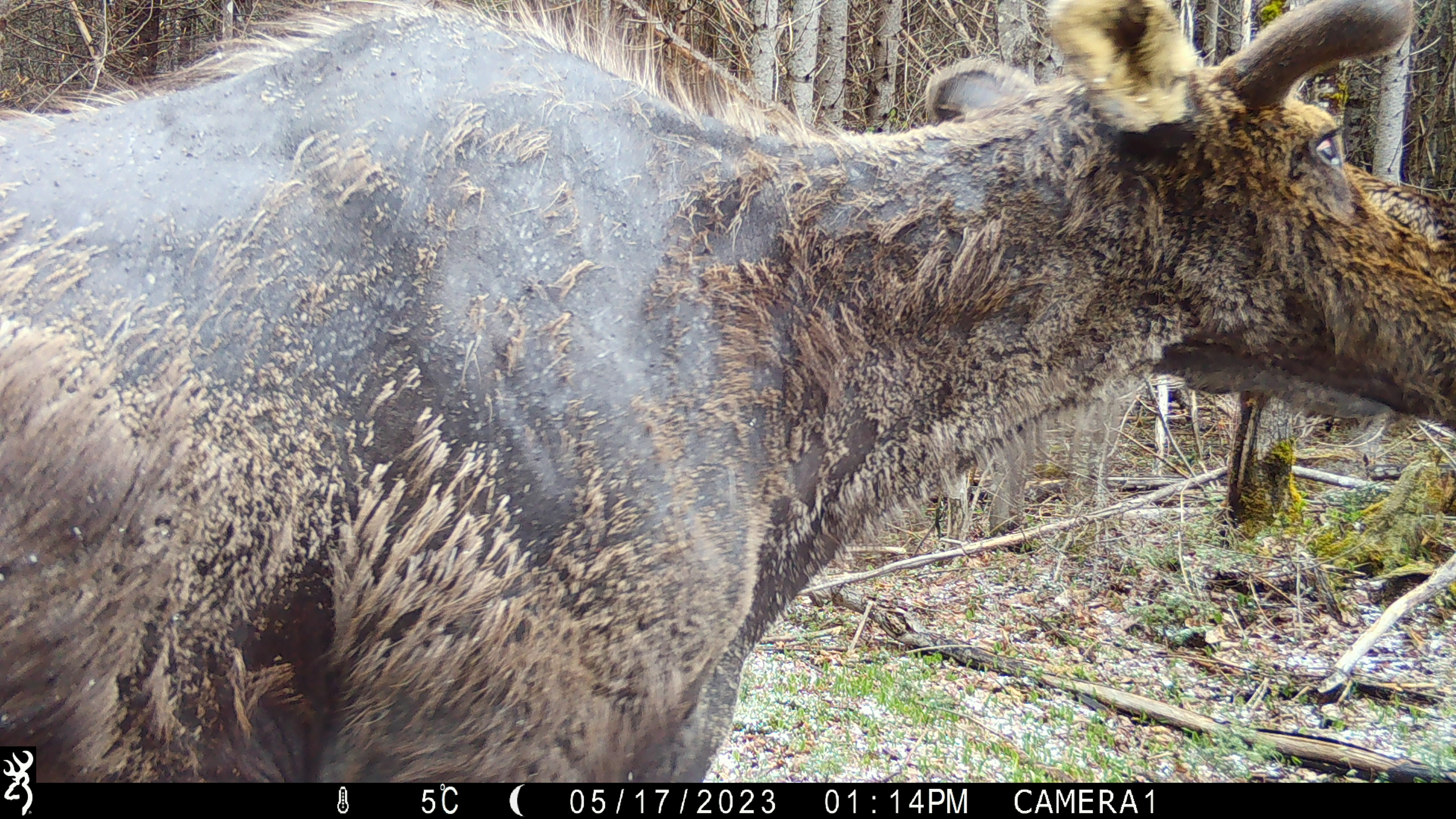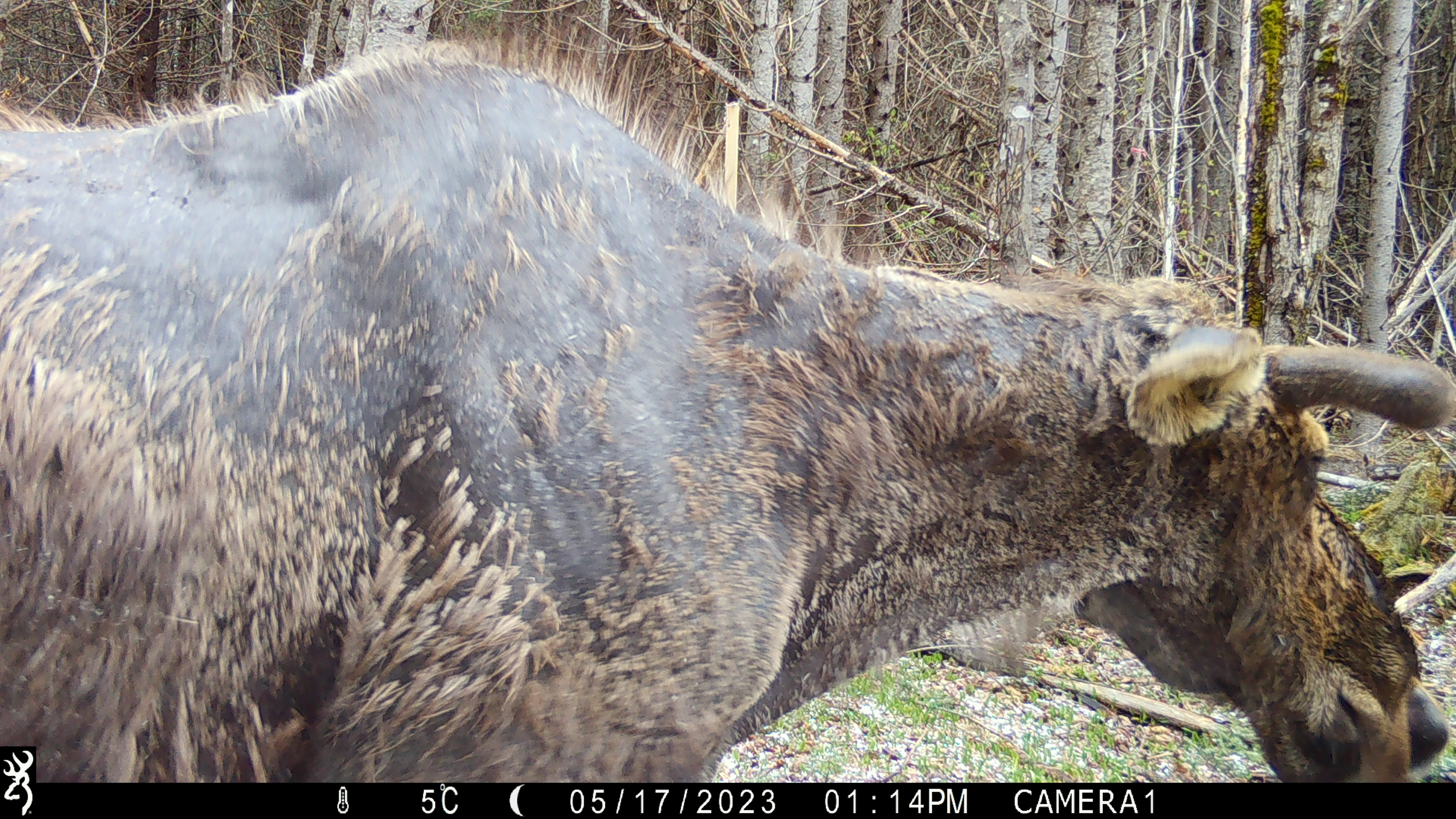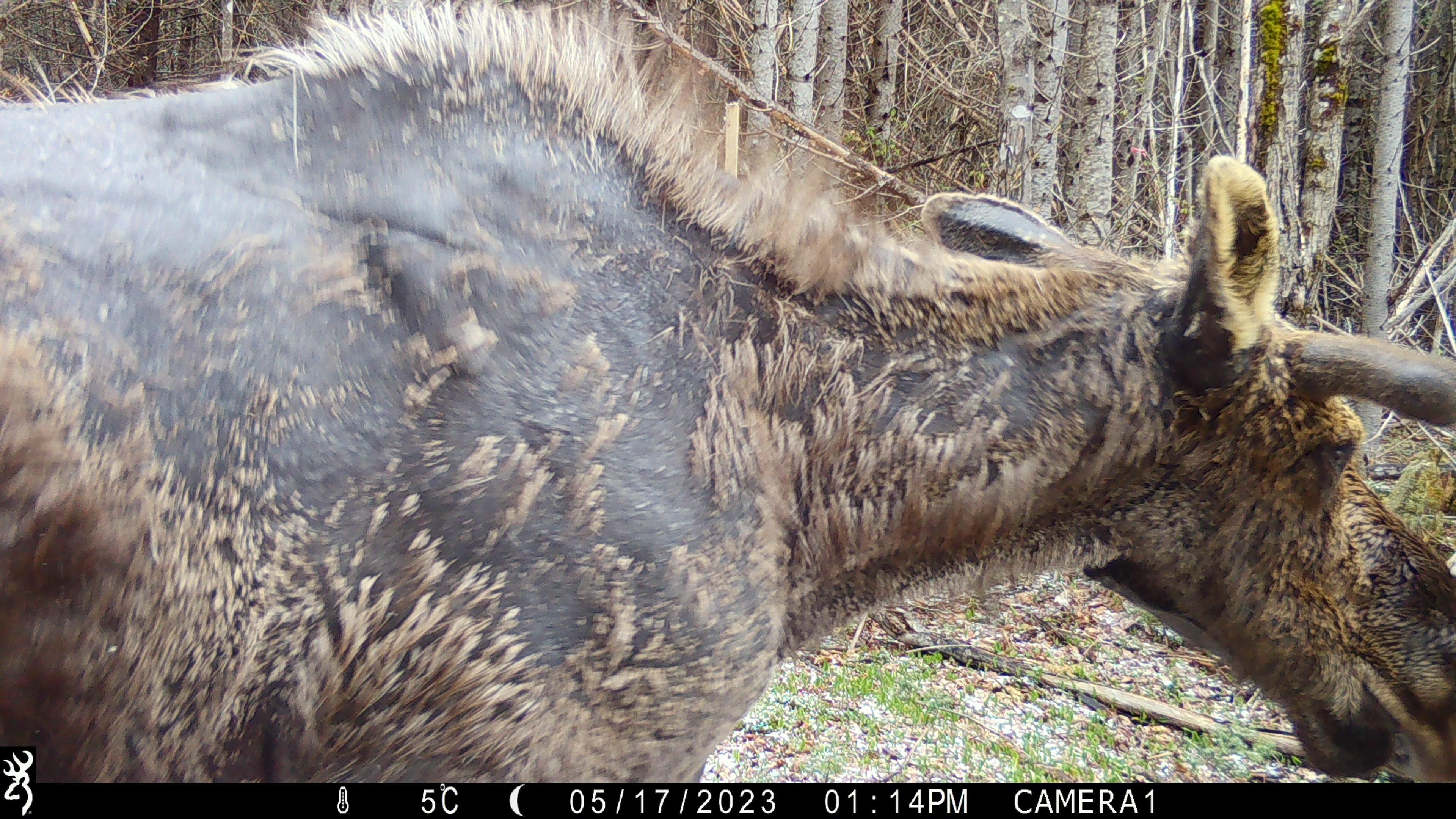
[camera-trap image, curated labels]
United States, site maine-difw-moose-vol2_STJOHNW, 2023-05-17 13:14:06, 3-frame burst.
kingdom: Animalia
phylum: Chordata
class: Mammalia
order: Artiodactyla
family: Cervidae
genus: Alces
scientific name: Alces alces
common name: moose